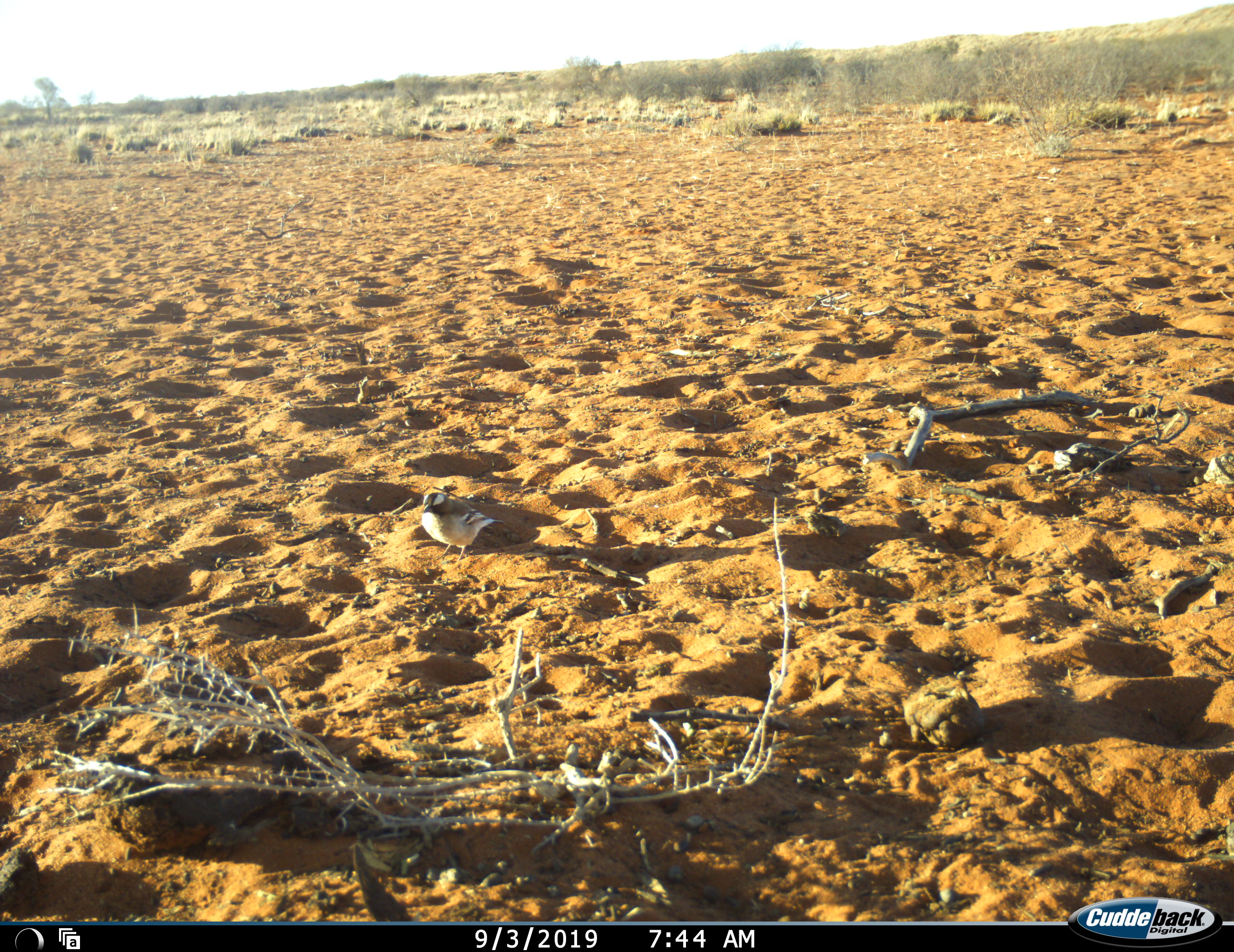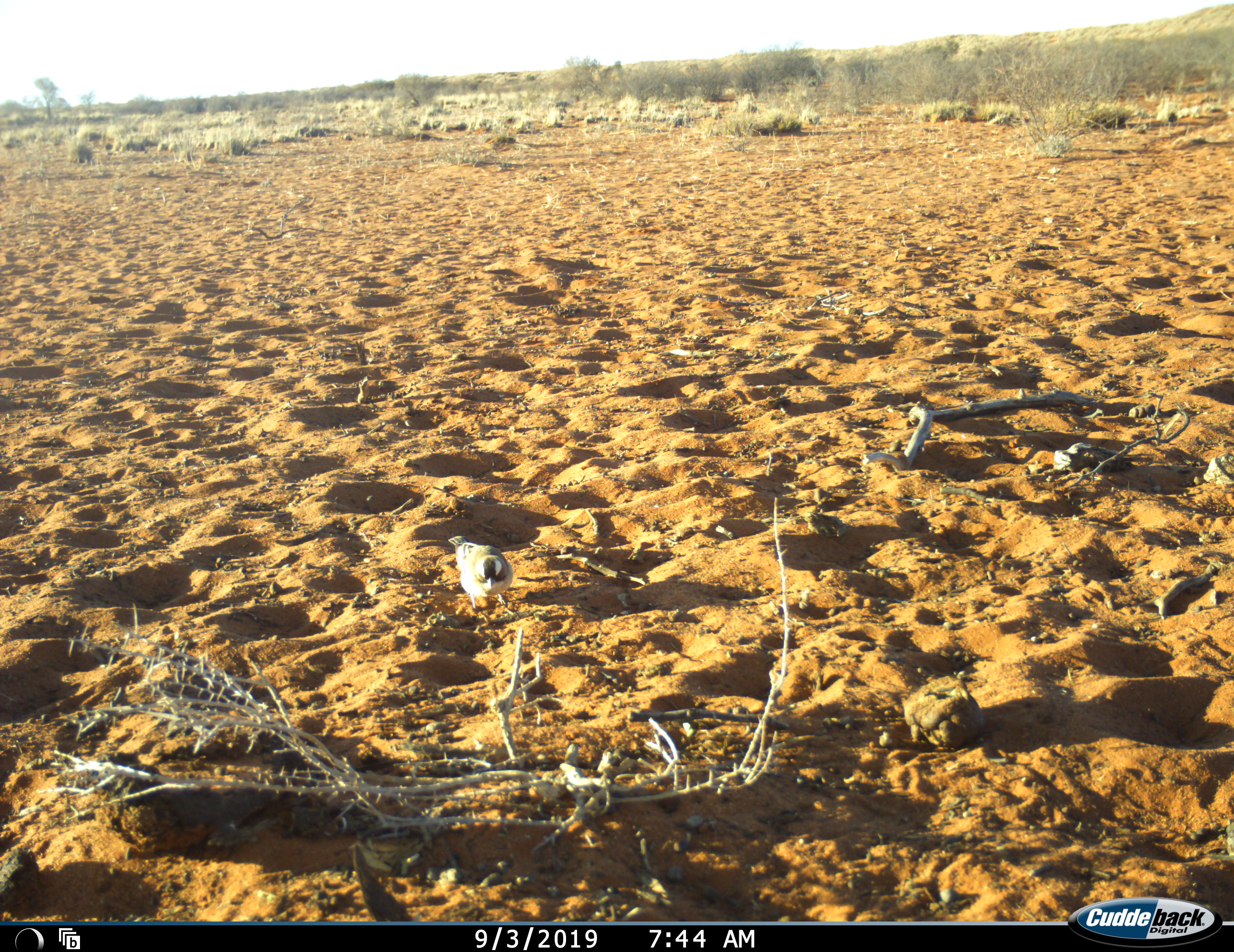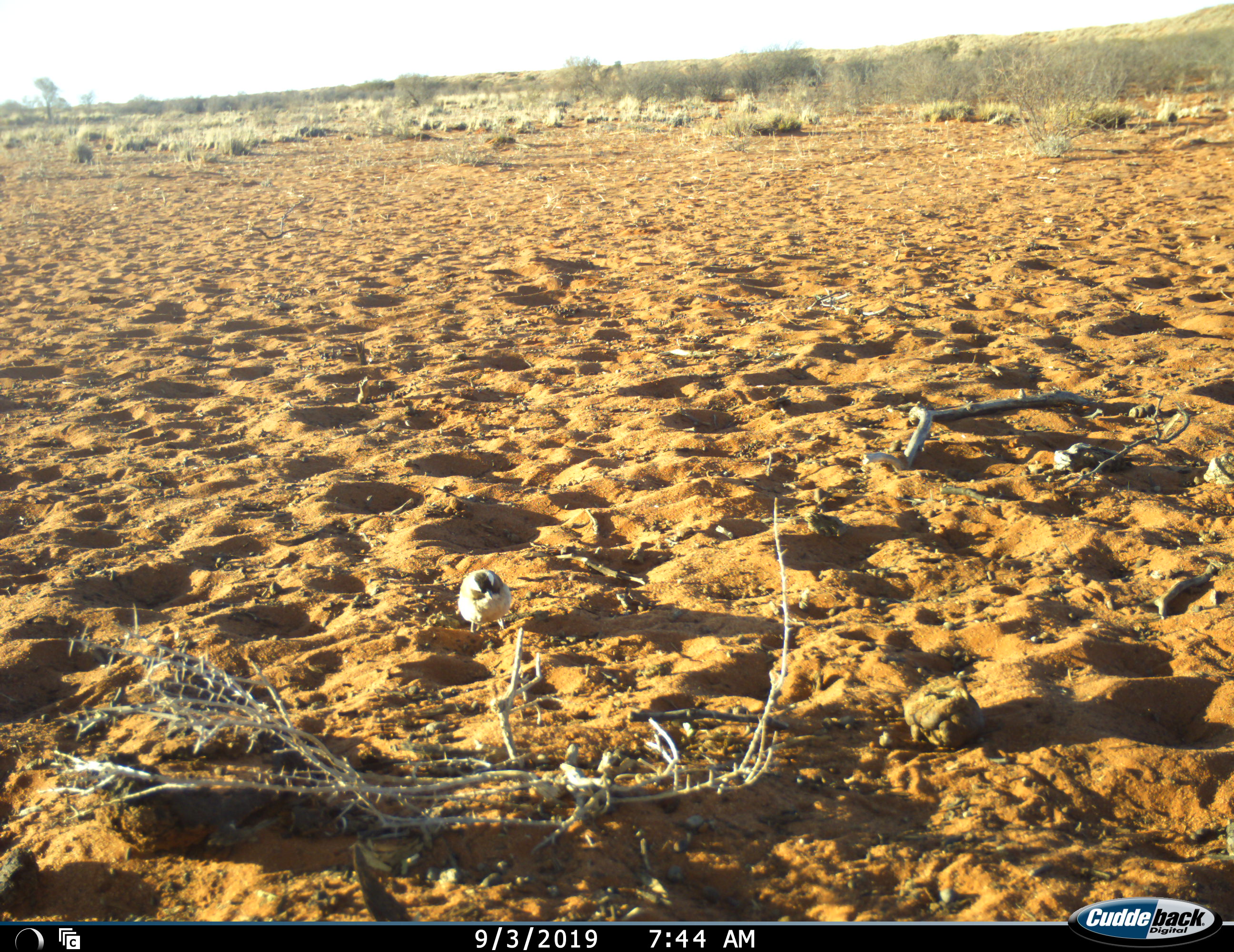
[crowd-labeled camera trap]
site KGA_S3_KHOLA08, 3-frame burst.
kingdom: Animalia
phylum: Chordata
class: Aves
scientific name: Aves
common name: bird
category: birdother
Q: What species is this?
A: Birdother (bird) (Aves).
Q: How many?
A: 1.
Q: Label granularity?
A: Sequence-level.